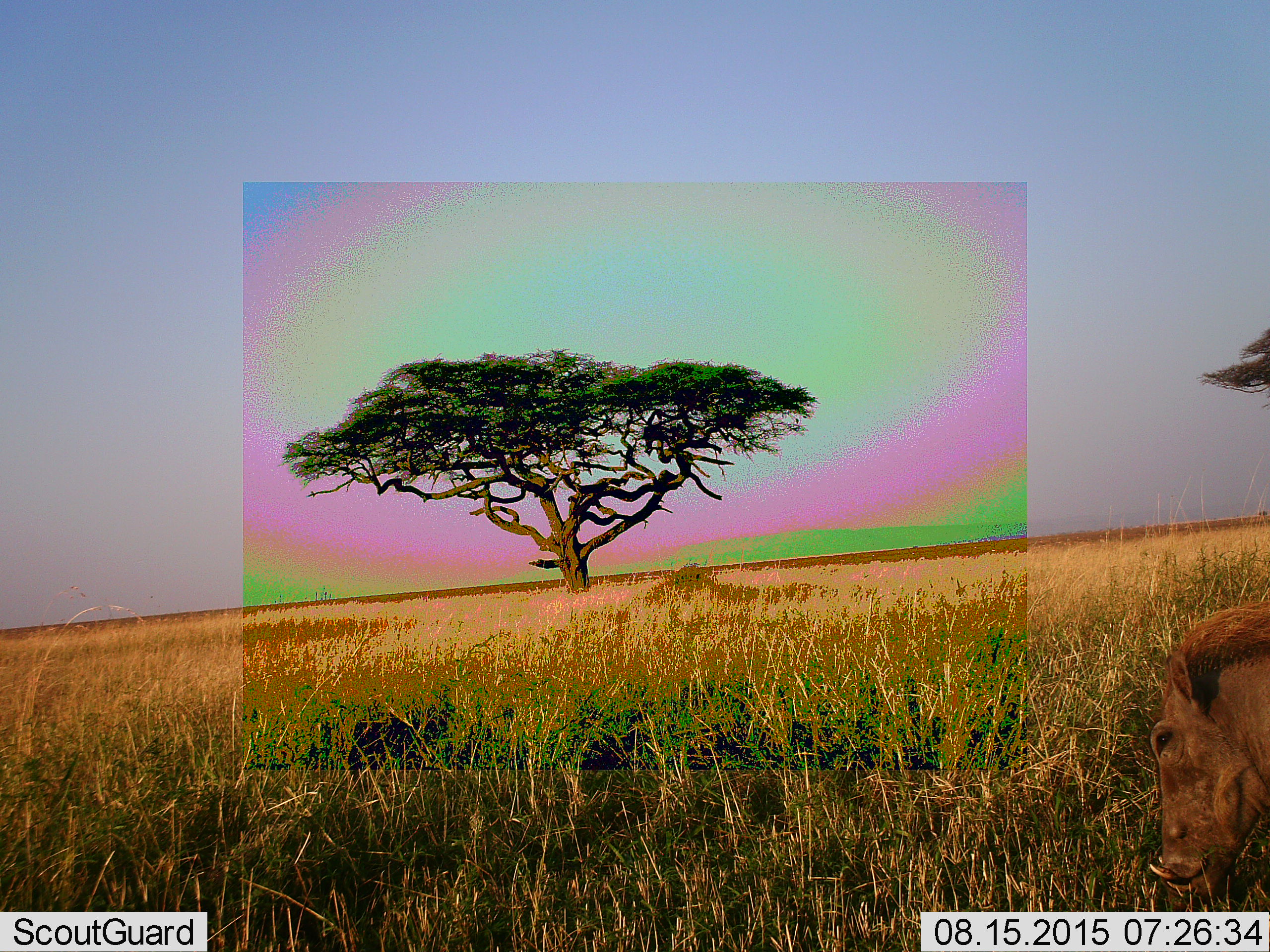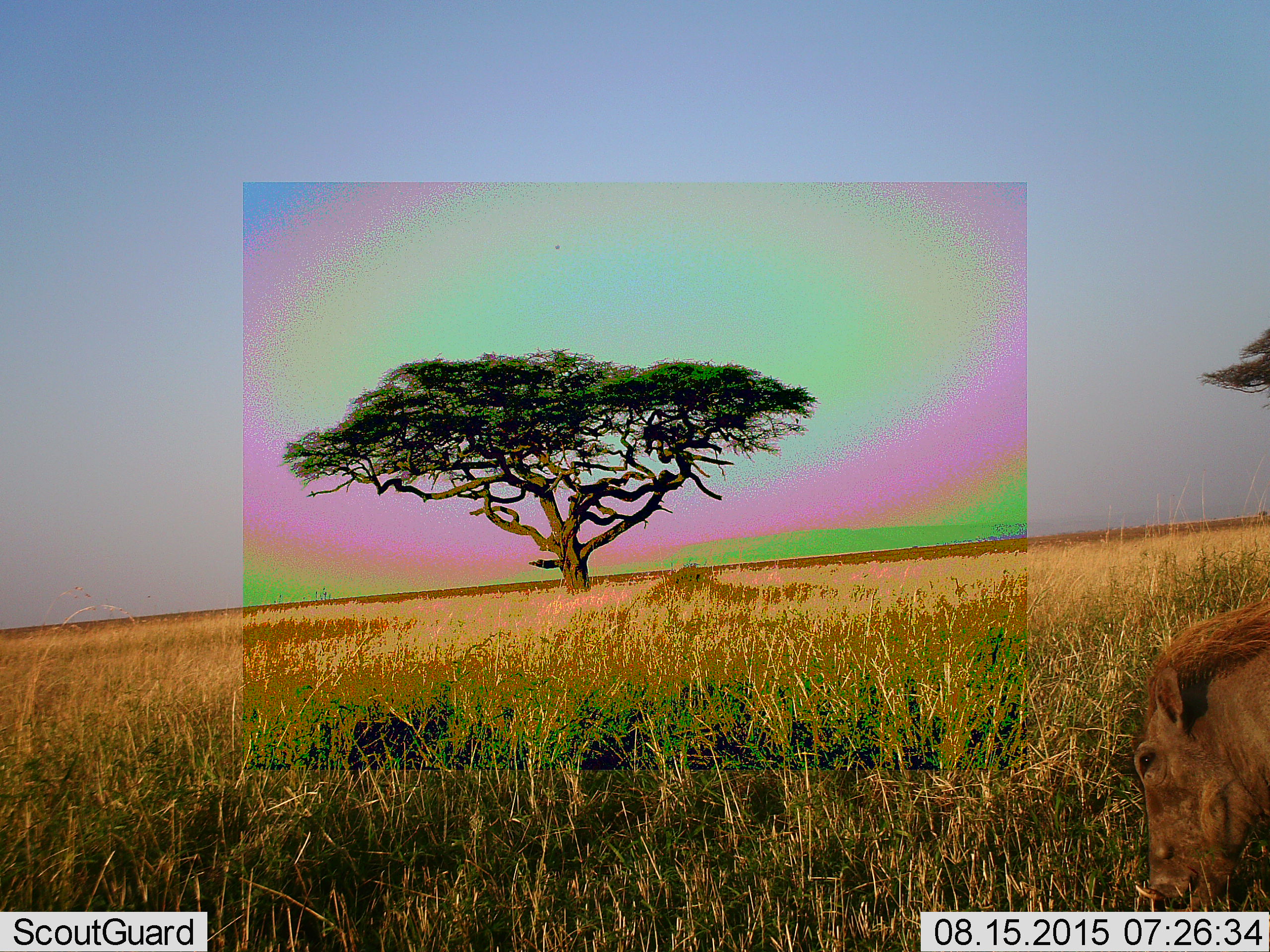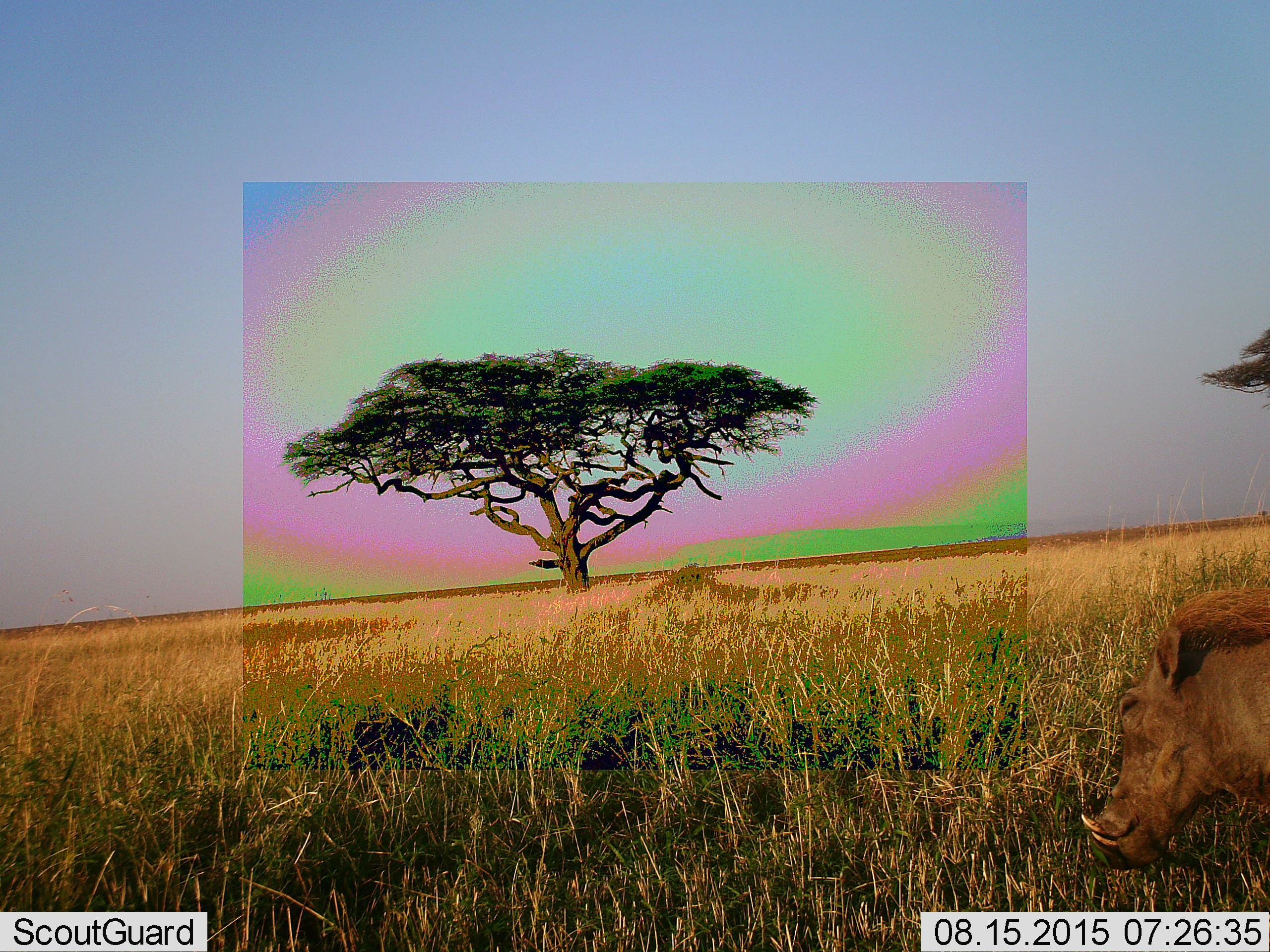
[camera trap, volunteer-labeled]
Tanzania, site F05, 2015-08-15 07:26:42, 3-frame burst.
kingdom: Animalia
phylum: Chordata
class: Mammalia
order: Artiodactyla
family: Suidae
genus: Phacochoerus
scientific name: Phacochoerus africanus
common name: warthog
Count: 1.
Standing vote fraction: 38%.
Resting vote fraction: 0%.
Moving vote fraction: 38%.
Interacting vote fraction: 0%.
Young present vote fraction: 0%.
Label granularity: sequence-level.